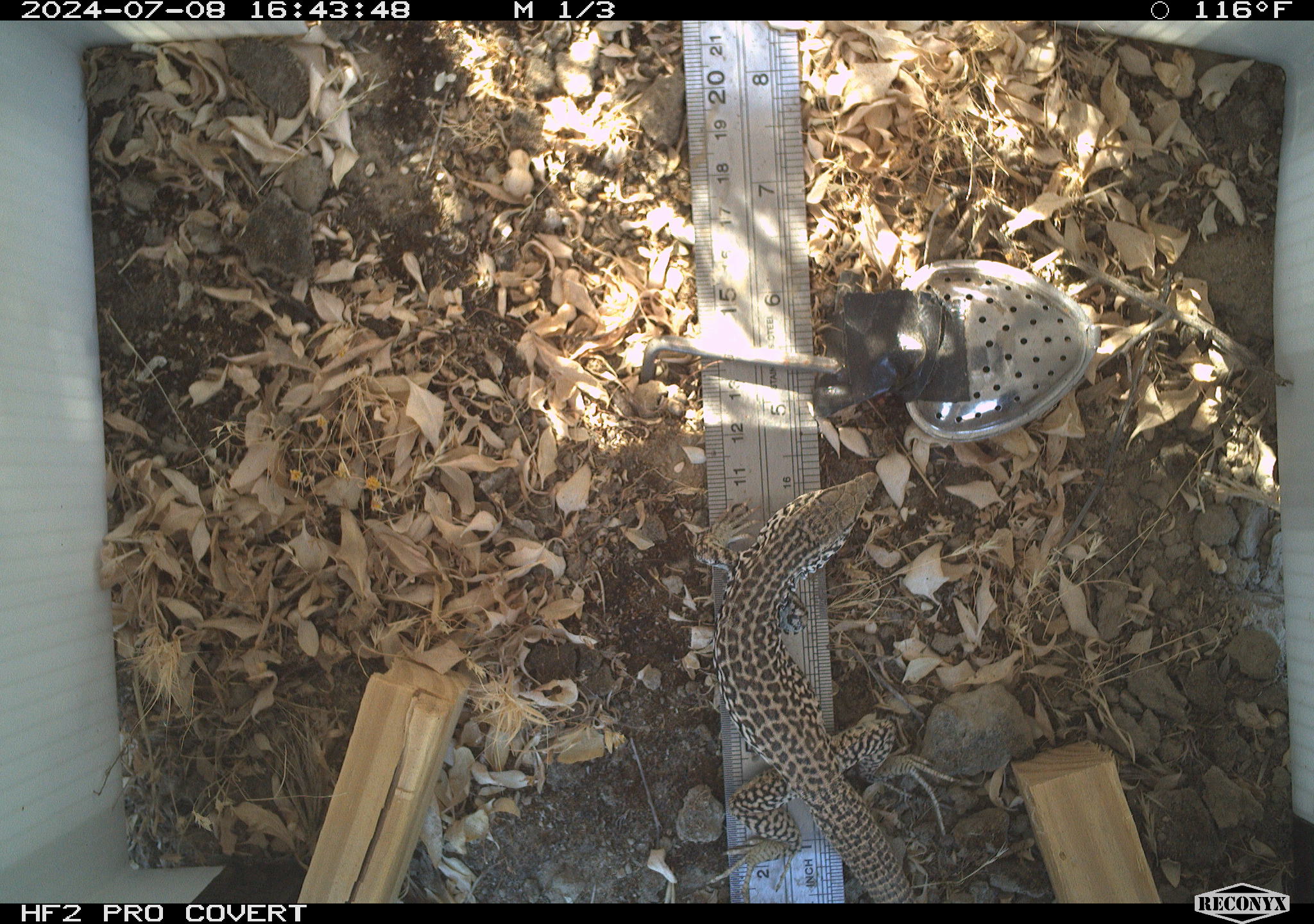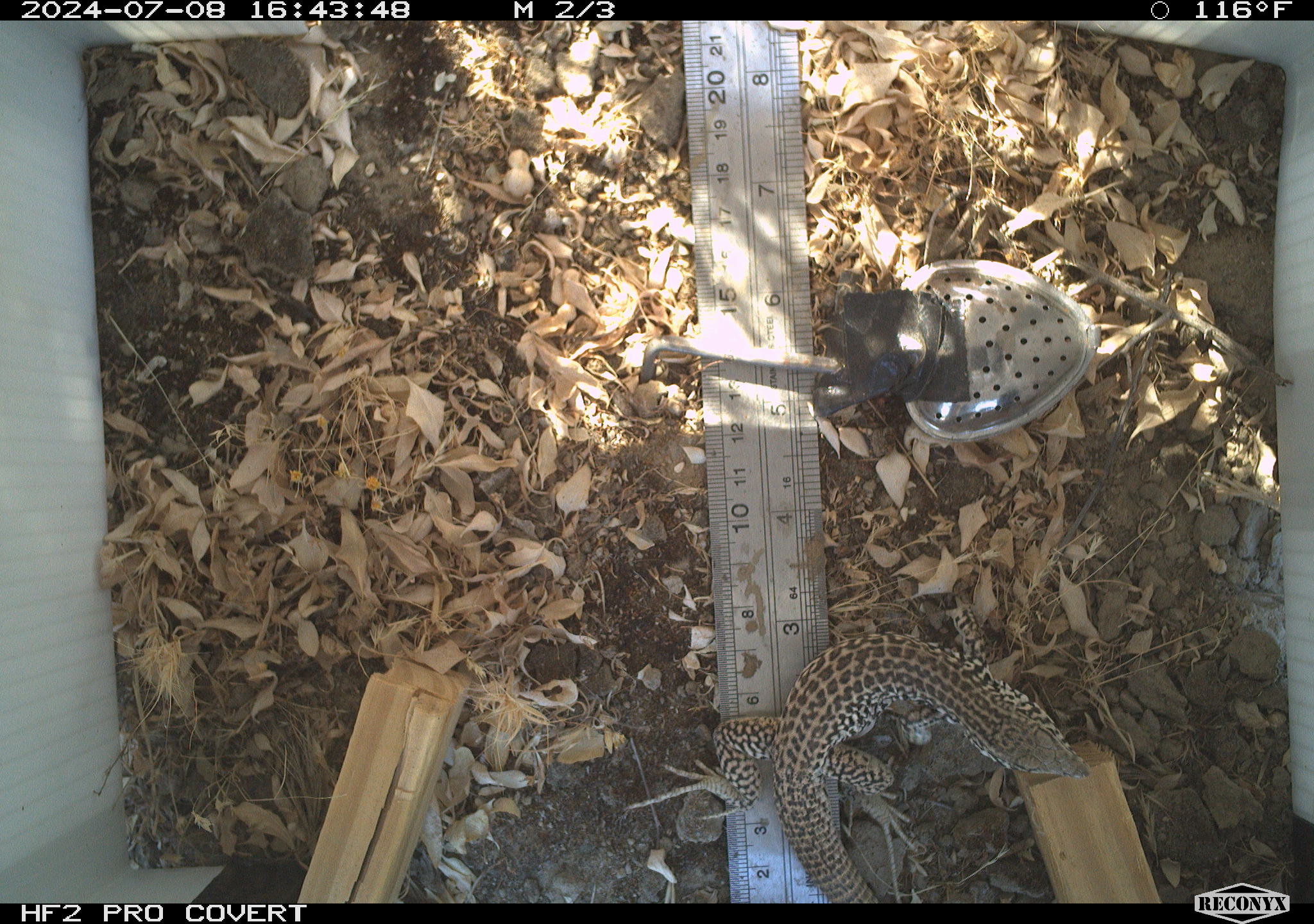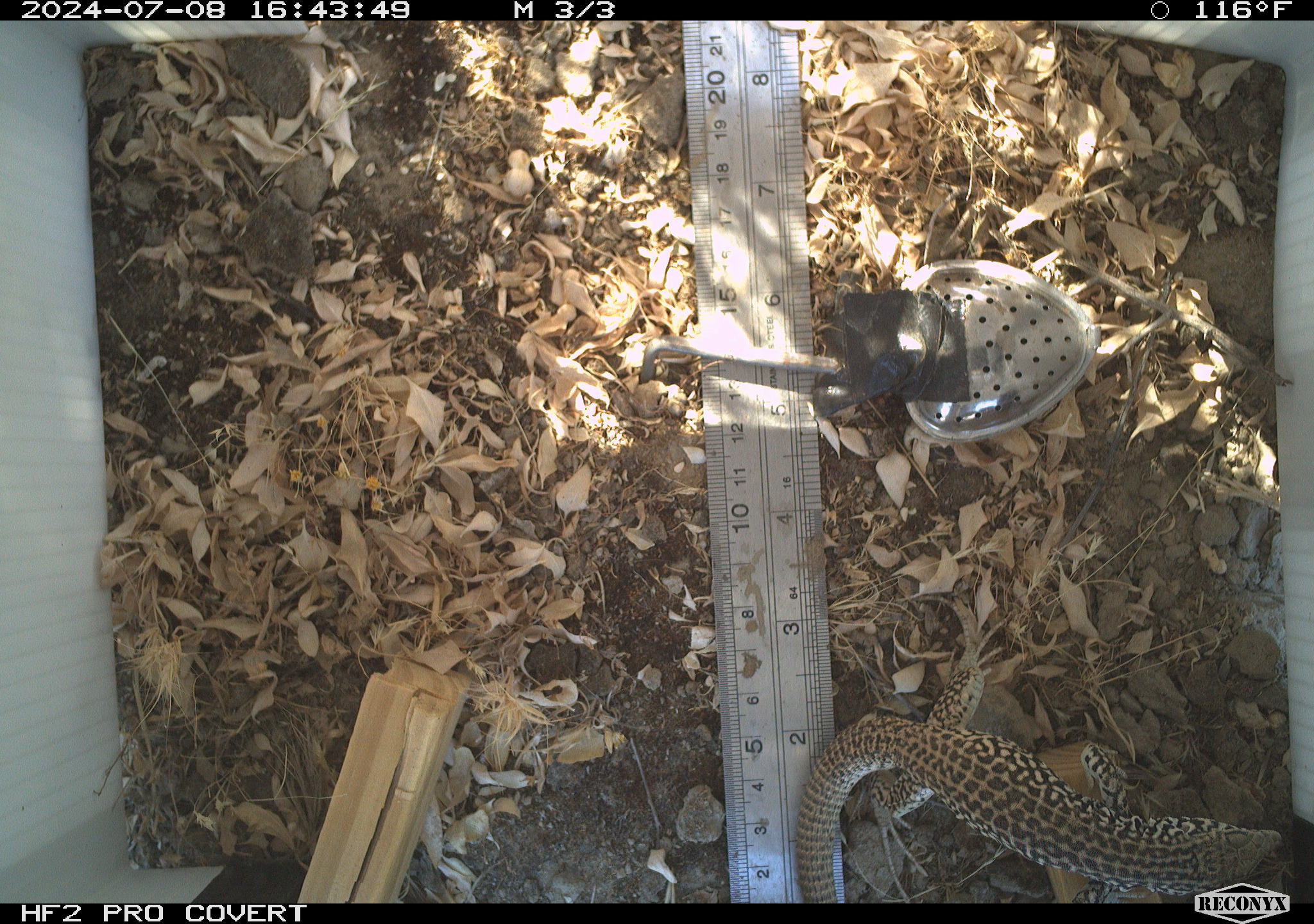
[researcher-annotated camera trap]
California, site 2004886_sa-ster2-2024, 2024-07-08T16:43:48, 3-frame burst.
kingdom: Animalia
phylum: Chordata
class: Reptilia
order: Squamata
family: Teiidae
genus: Aspidoscelis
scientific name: Aspidoscelis tigris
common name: western whiptail